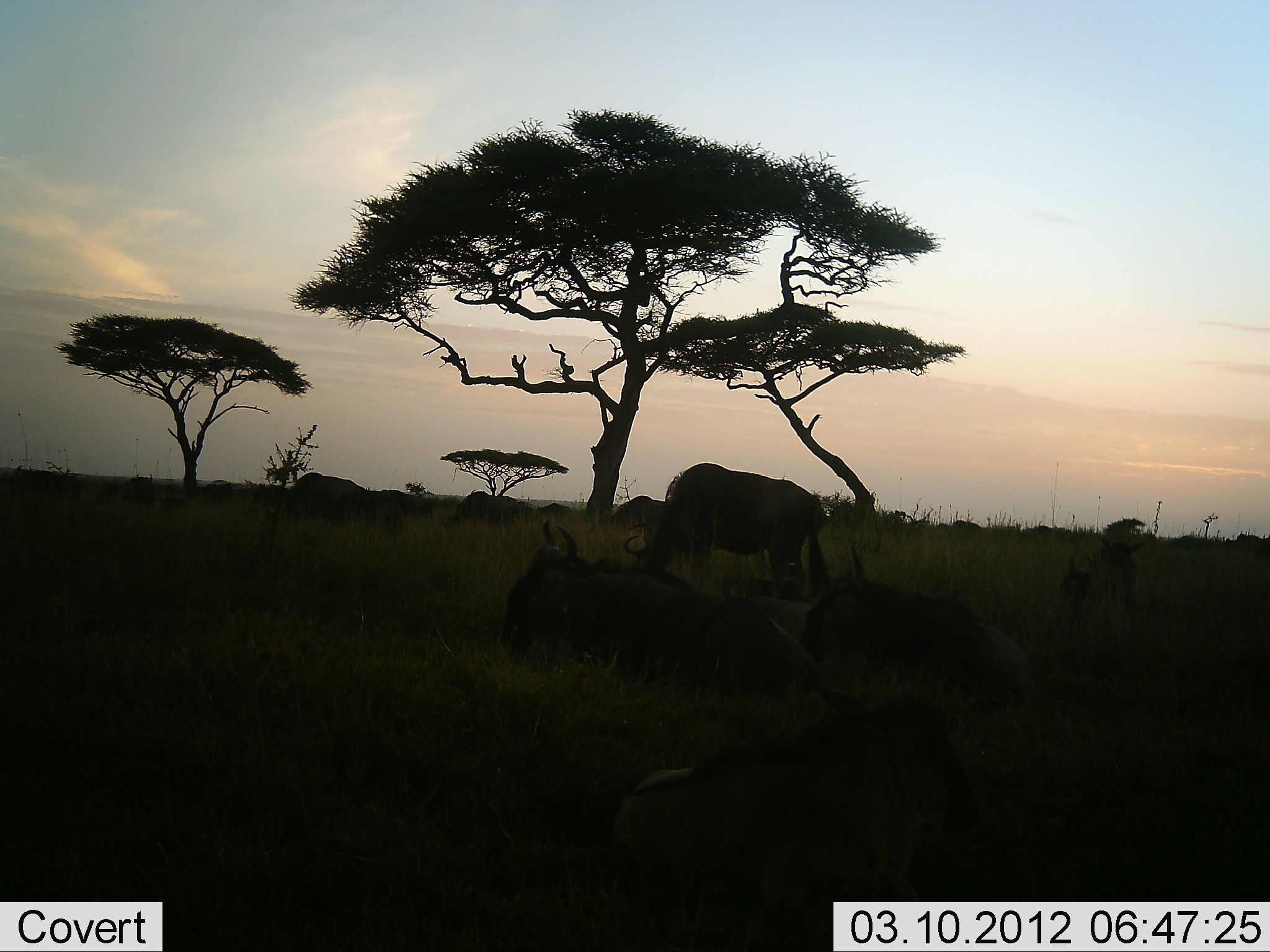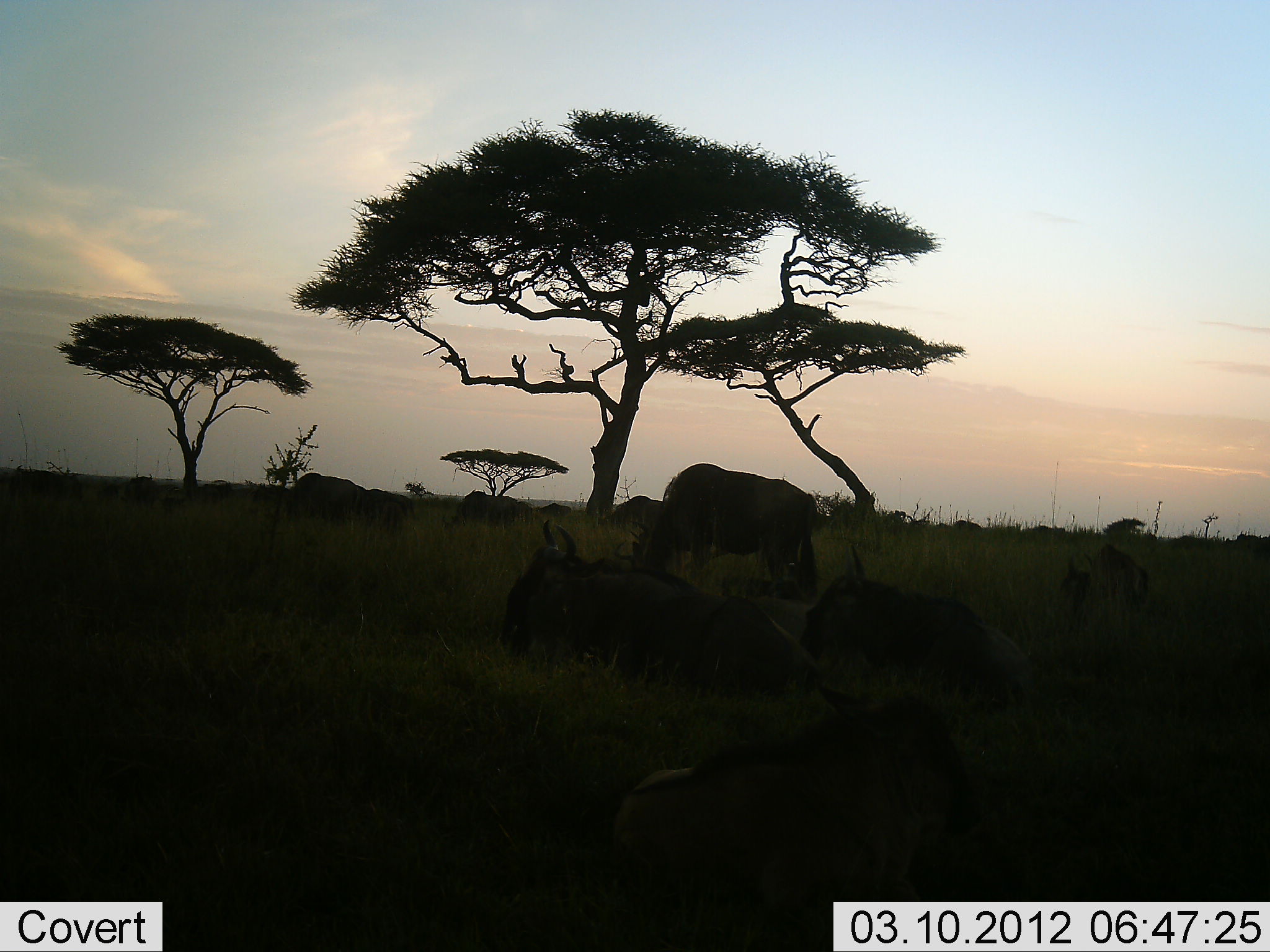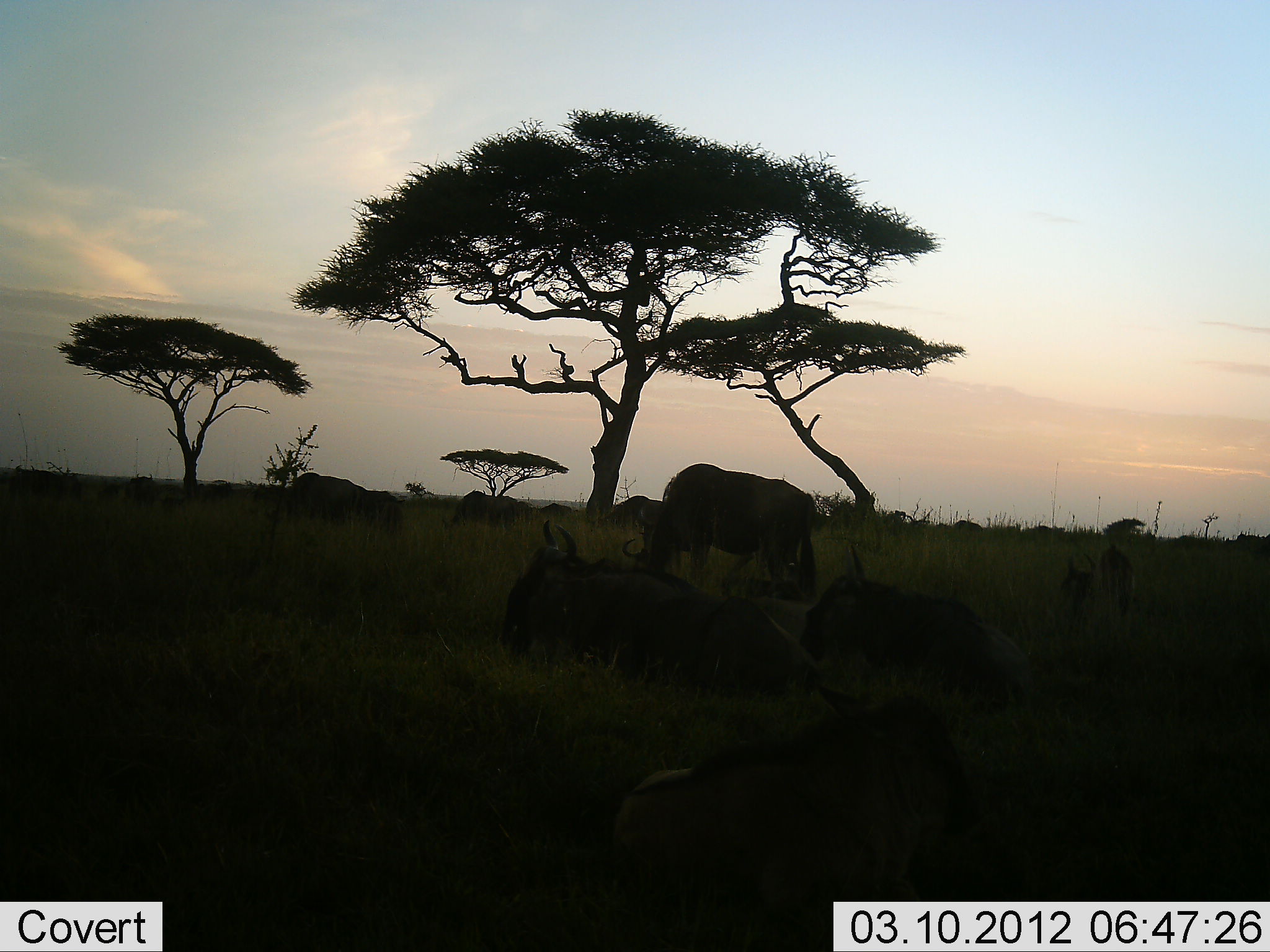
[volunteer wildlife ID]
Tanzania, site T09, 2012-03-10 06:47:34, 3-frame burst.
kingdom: Animalia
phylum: Chordata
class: Mammalia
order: Artiodactyla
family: Bovidae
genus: Connochaetes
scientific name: Connochaetes taurinus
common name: blue wildebeest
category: wildebeest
Wildebeest (blue wildebeest) (Connochaetes taurinus), count 10. Behavior (volunteer vote fractions): standing 38%, resting 96%, moving 8%, interacting 0%. Young present (vote fraction): 12%. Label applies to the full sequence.